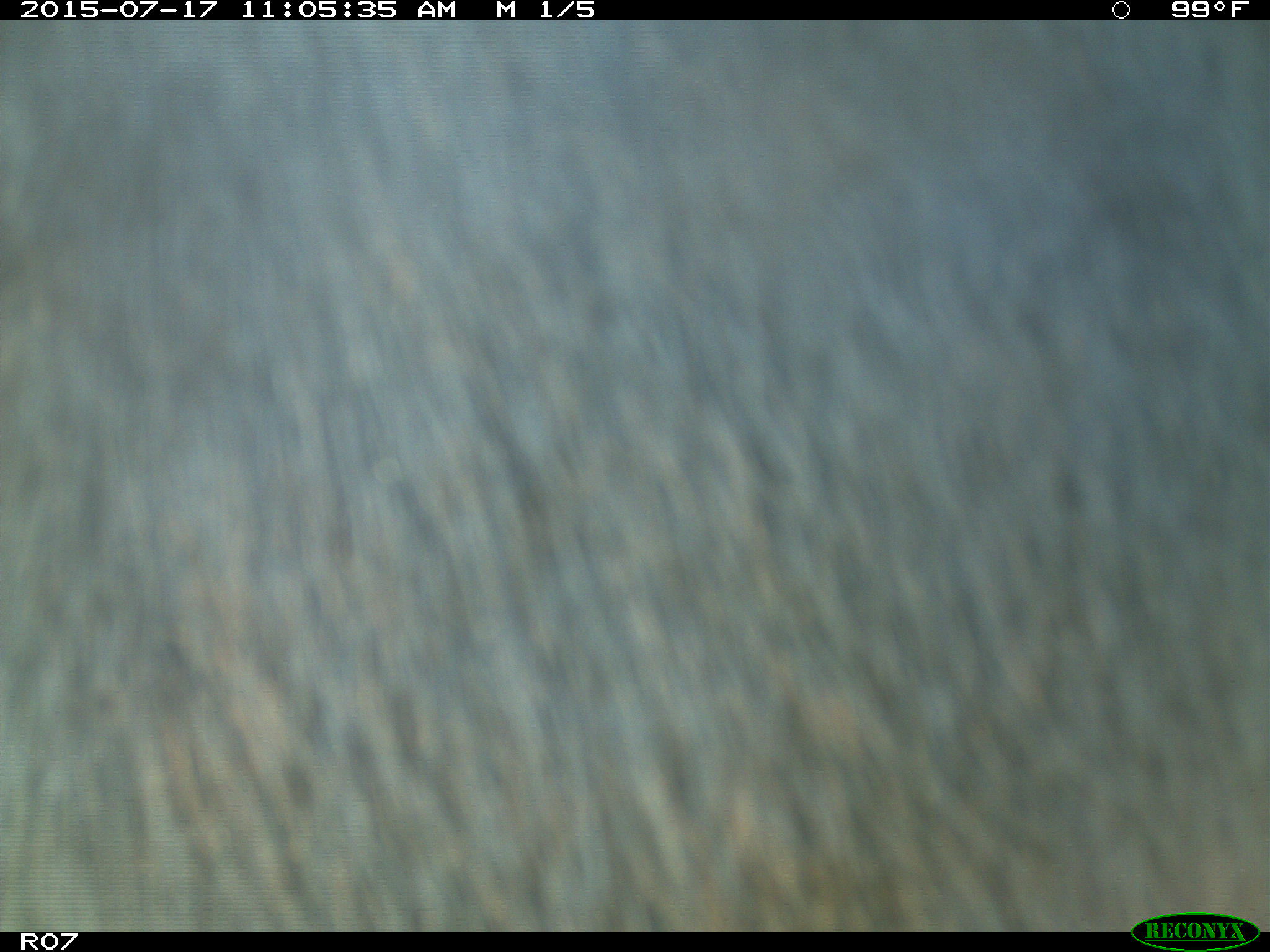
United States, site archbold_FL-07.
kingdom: Animalia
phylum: Chordata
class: Mammalia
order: Artiodactyla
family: Bovidae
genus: Bos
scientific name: Bos taurus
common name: domestic cow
Bos taurus (domestic cow).